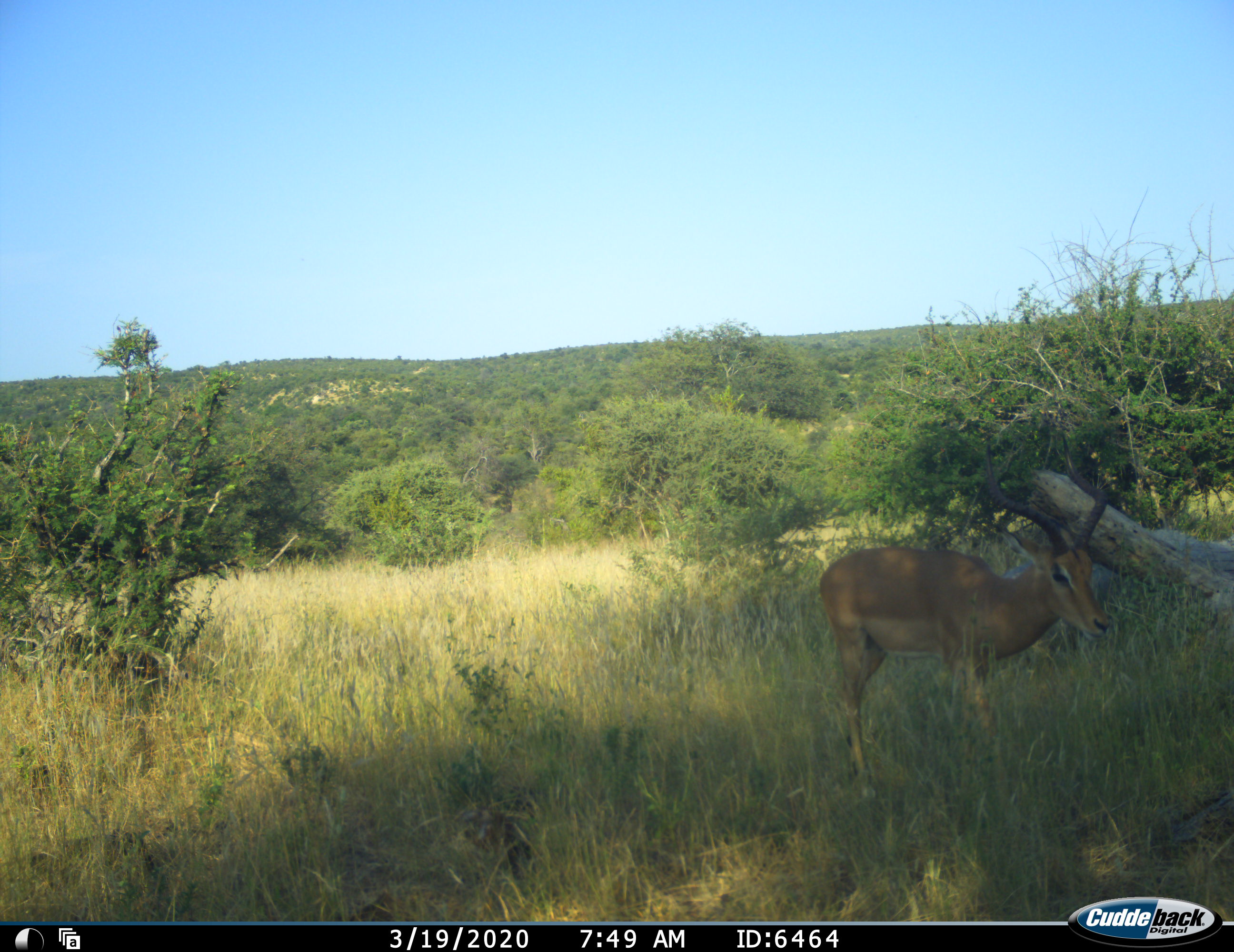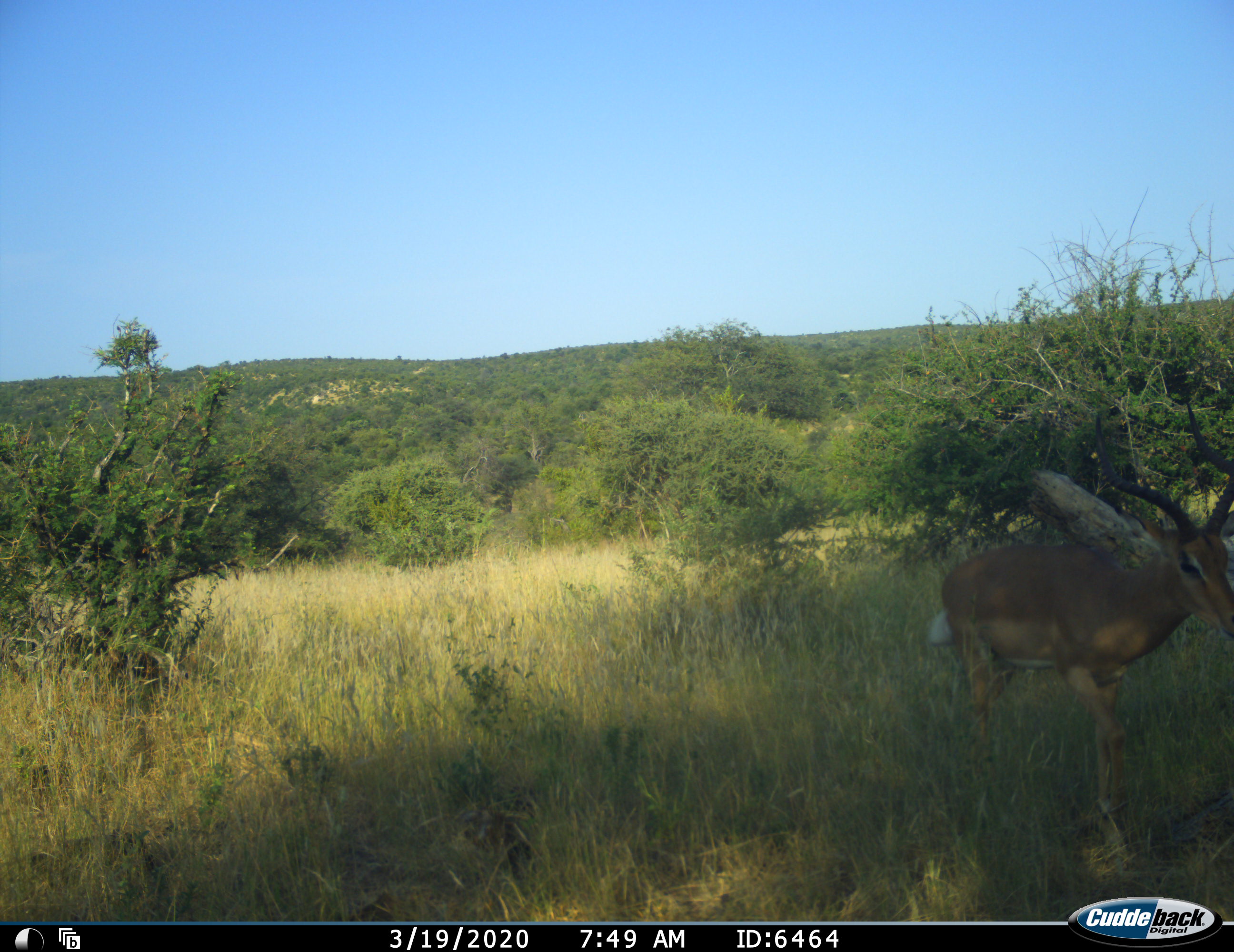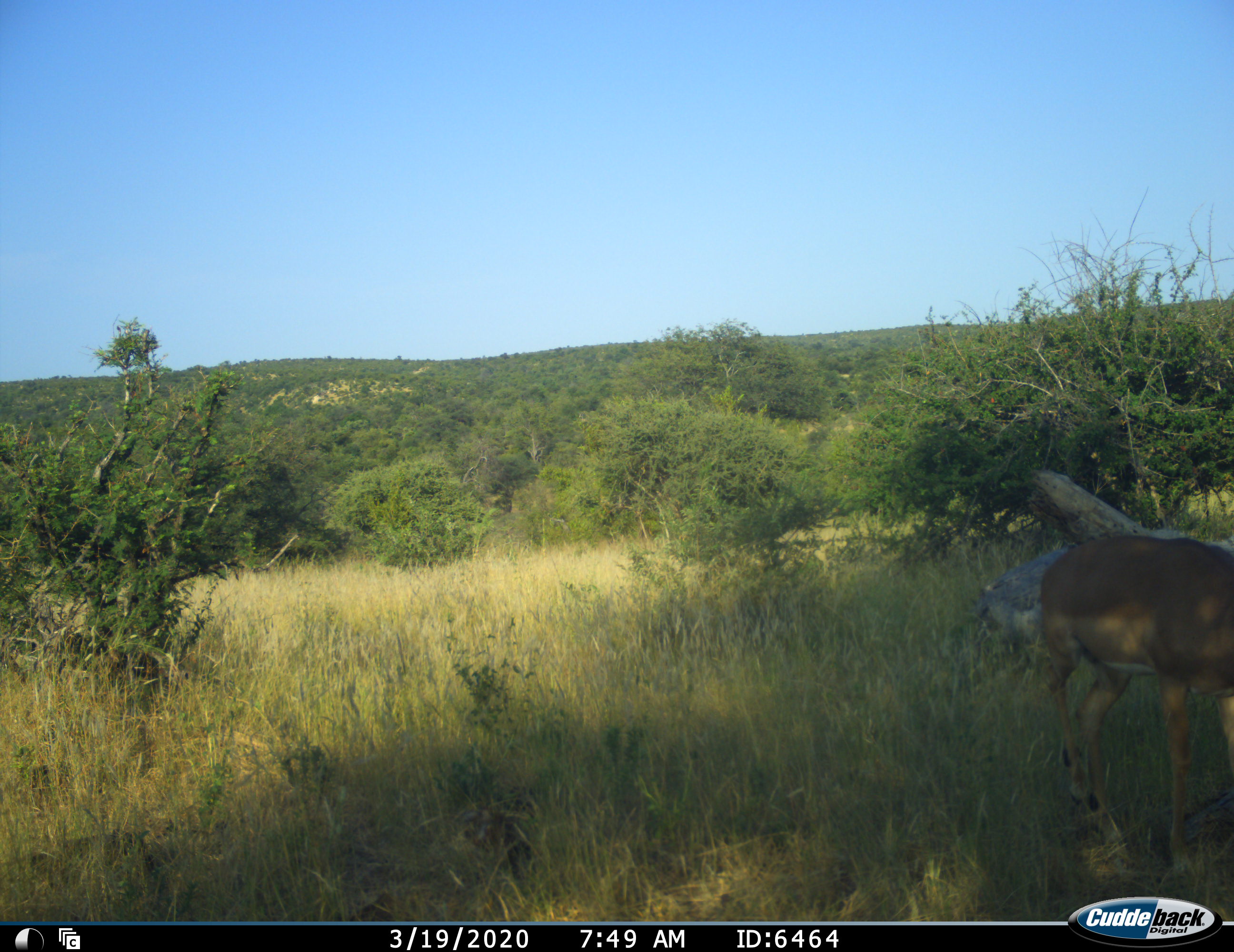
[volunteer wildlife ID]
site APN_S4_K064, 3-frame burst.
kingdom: Animalia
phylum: Chordata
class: Mammalia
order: Artiodactyla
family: Bovidae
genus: Aepyceros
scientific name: Aepyceros melampus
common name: impala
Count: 1.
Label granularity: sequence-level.